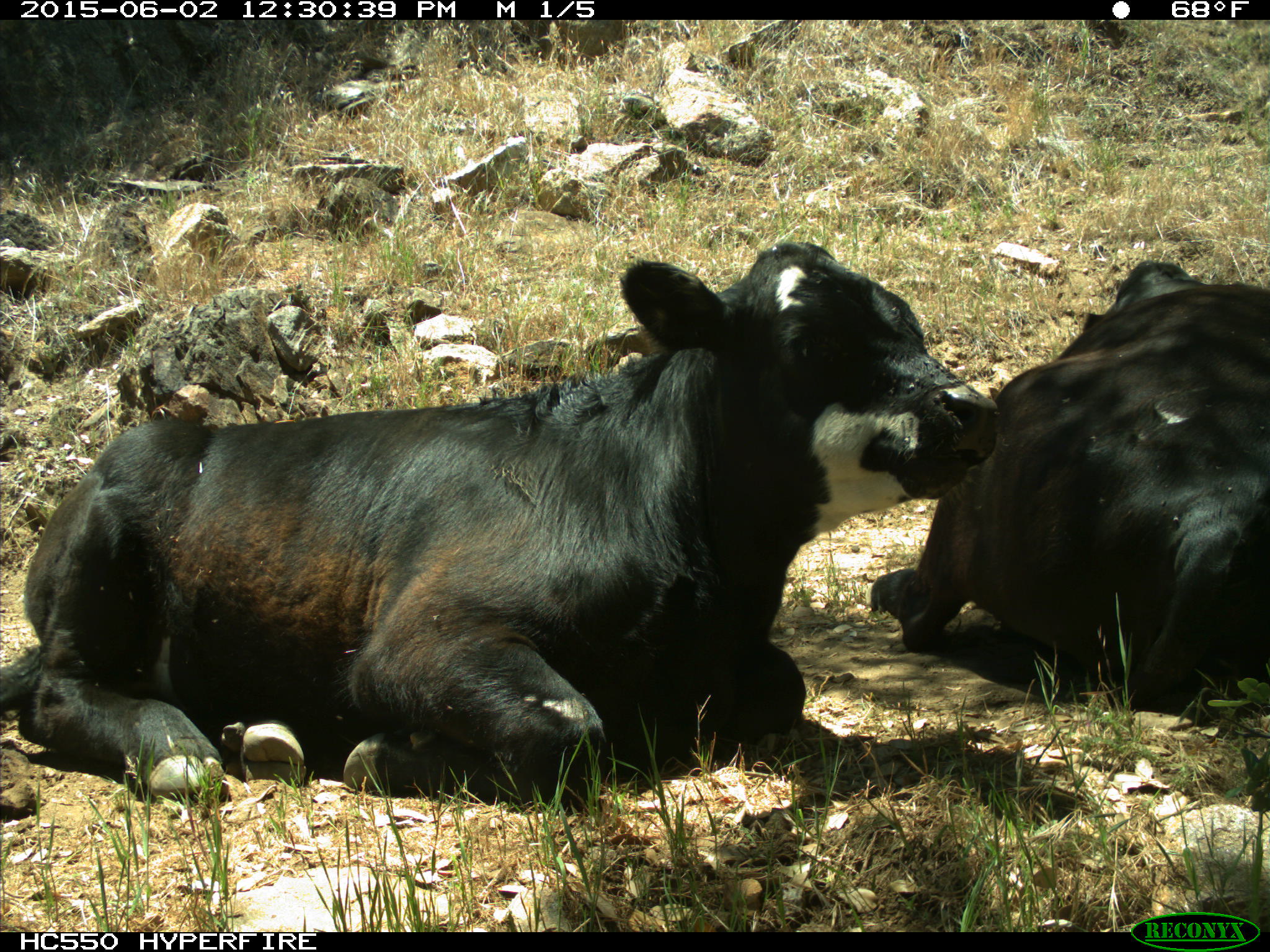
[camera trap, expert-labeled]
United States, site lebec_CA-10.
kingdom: Animalia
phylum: Chordata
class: Mammalia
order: Artiodactyla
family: Bovidae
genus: Bos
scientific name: Bos taurus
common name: domestic cow